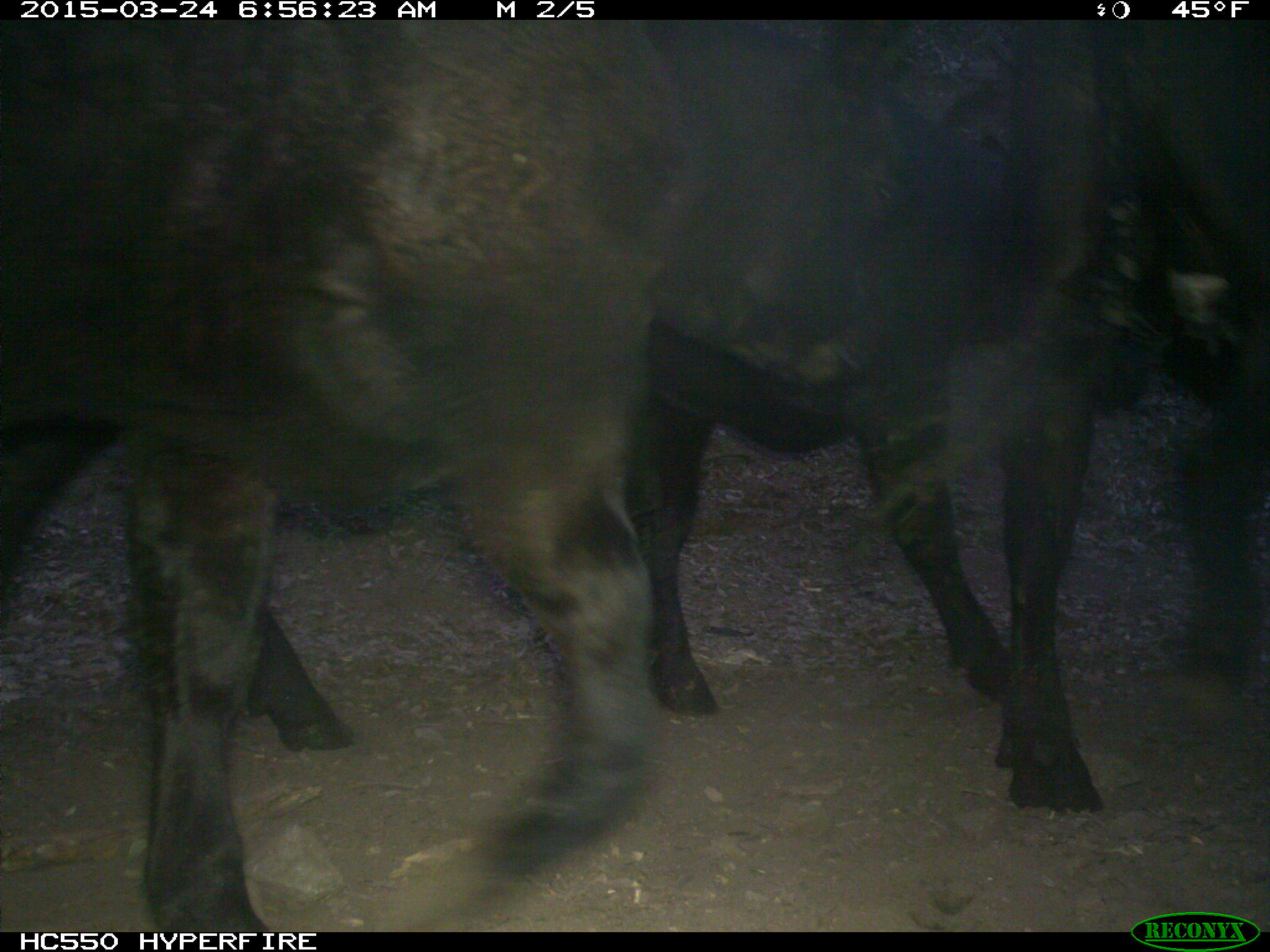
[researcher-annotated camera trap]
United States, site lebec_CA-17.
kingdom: Animalia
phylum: Chordata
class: Mammalia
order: Artiodactyla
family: Bovidae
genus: Bos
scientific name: Bos taurus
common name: domestic cow